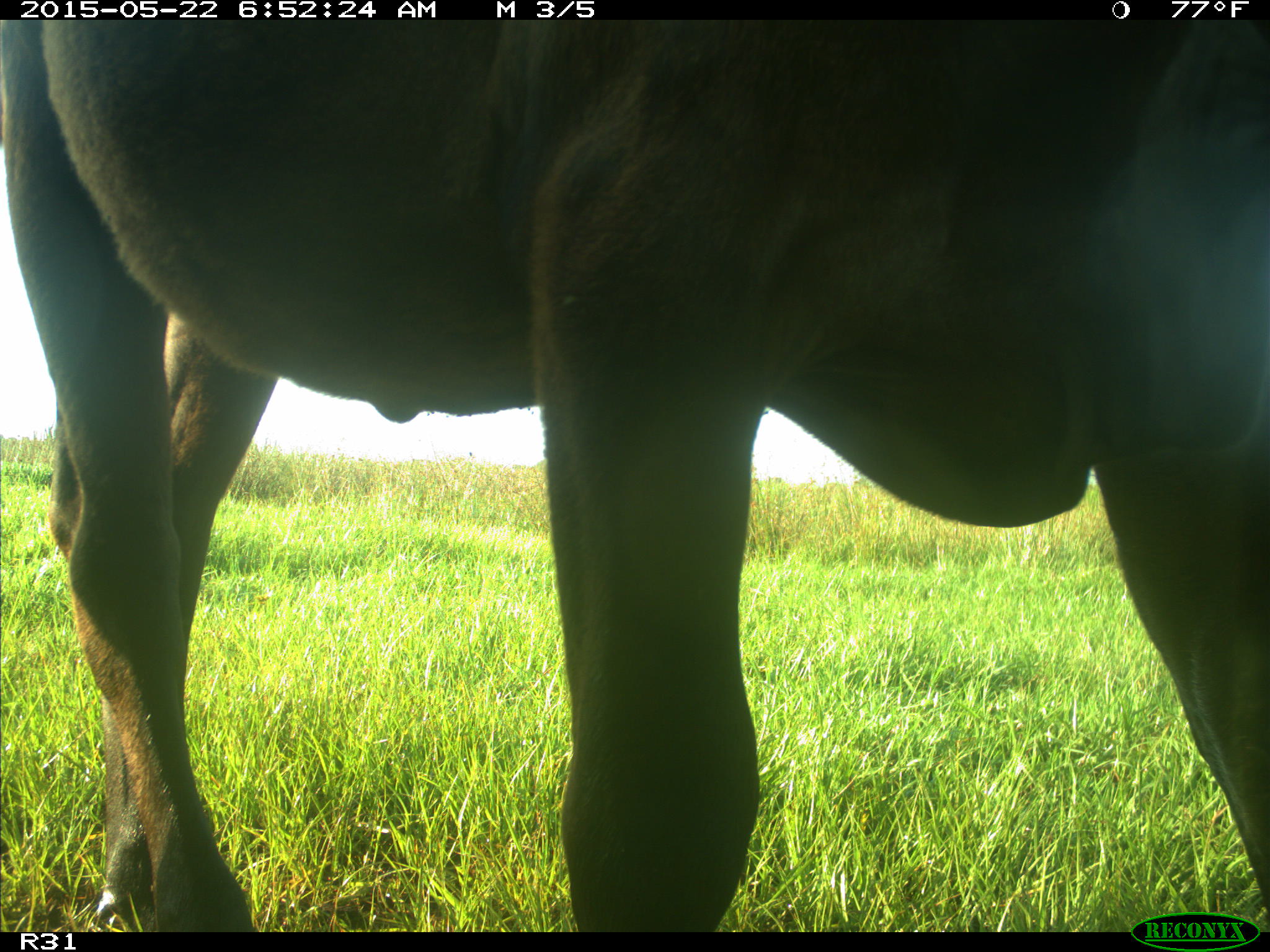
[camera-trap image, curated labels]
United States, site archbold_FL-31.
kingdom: Animalia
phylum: Chordata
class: Mammalia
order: Artiodactyla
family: Bovidae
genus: Bos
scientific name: Bos taurus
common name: domestic cow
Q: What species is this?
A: Bos taurus (domestic cow).